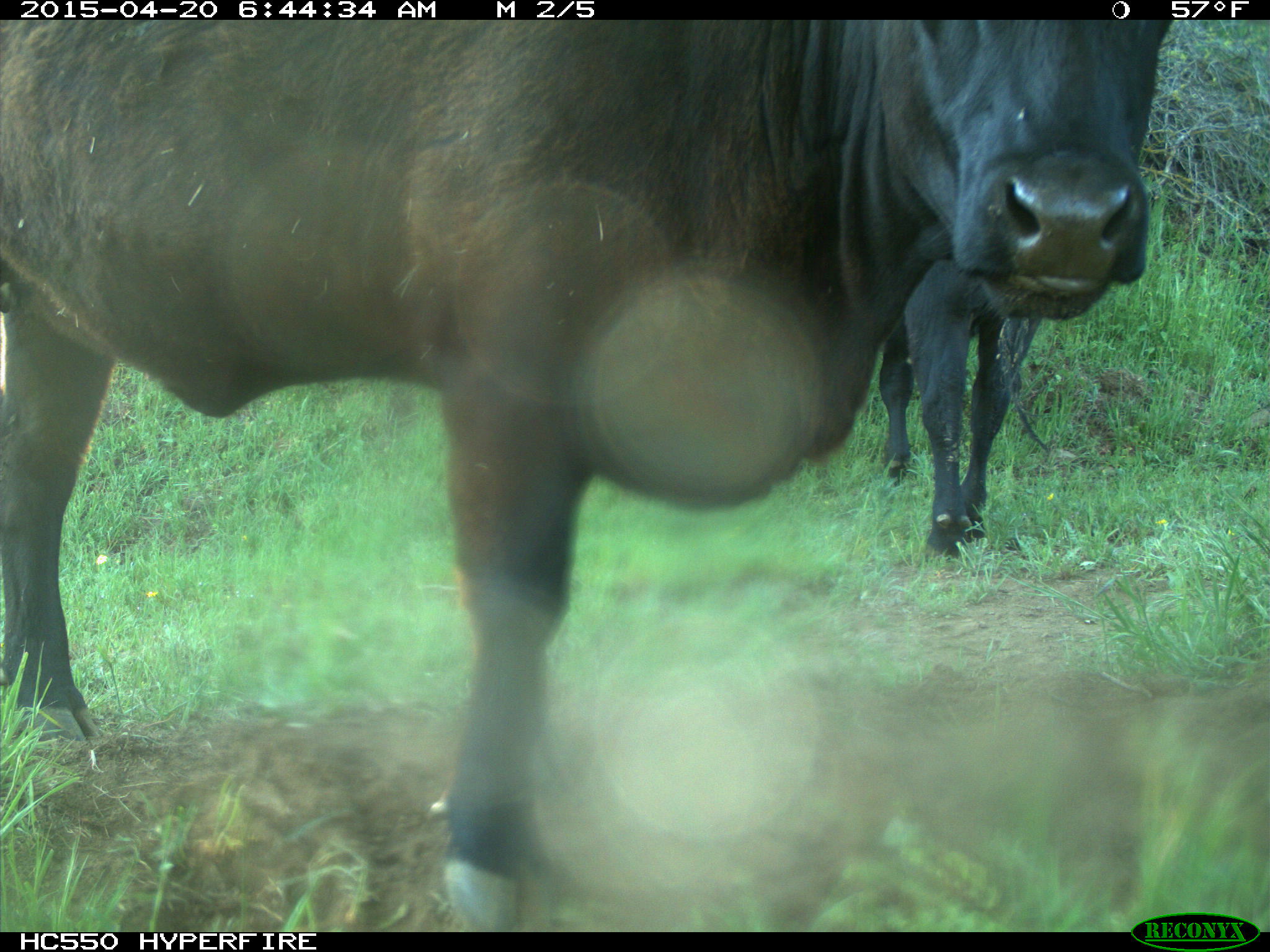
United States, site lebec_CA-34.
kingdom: Animalia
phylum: Chordata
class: Mammalia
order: Artiodactyla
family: Bovidae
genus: Bos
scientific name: Bos taurus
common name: domestic cow